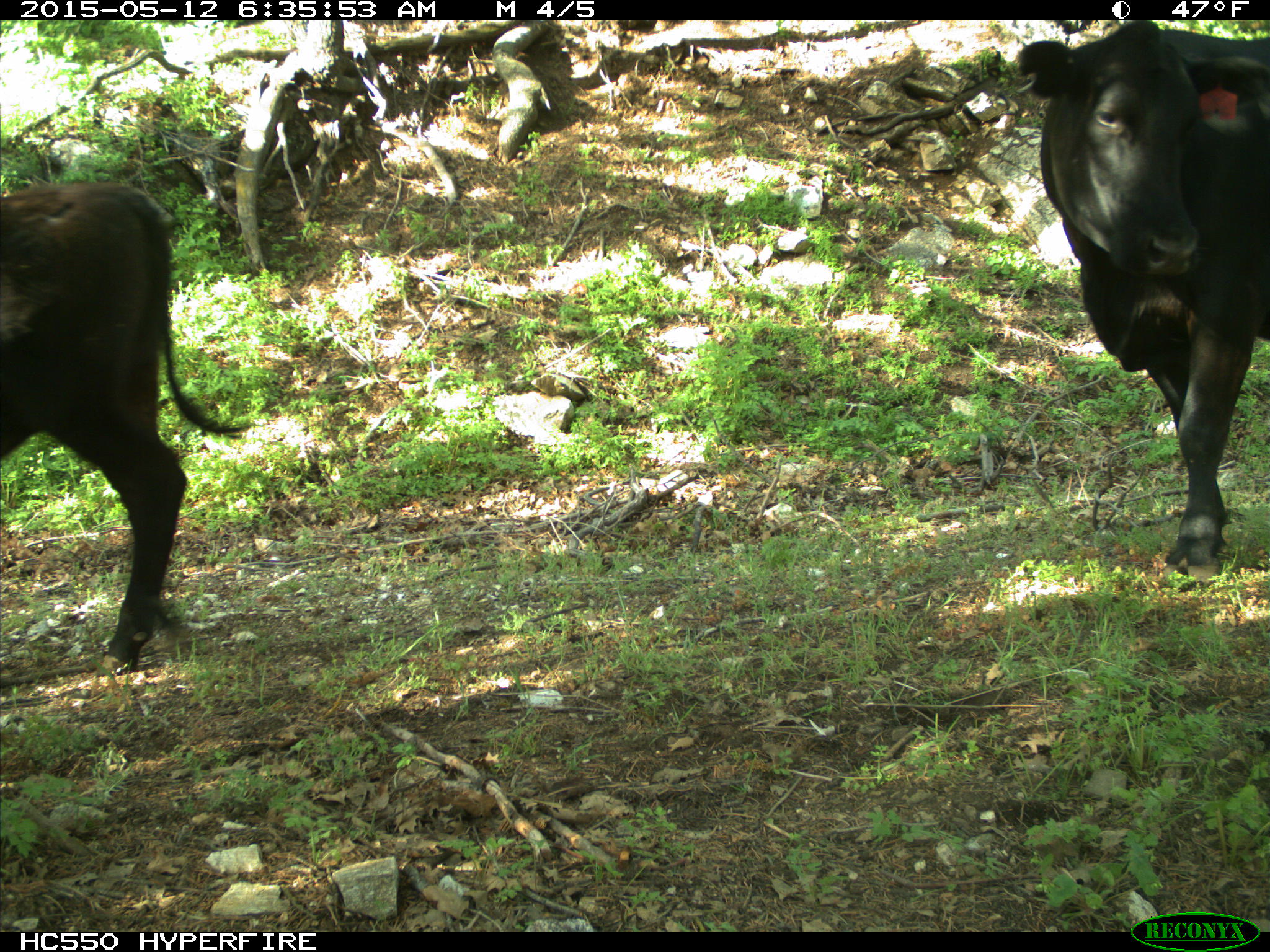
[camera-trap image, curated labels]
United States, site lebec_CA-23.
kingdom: Animalia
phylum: Chordata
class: Mammalia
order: Artiodactyla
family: Bovidae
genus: Bos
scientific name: Bos taurus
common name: domestic cow